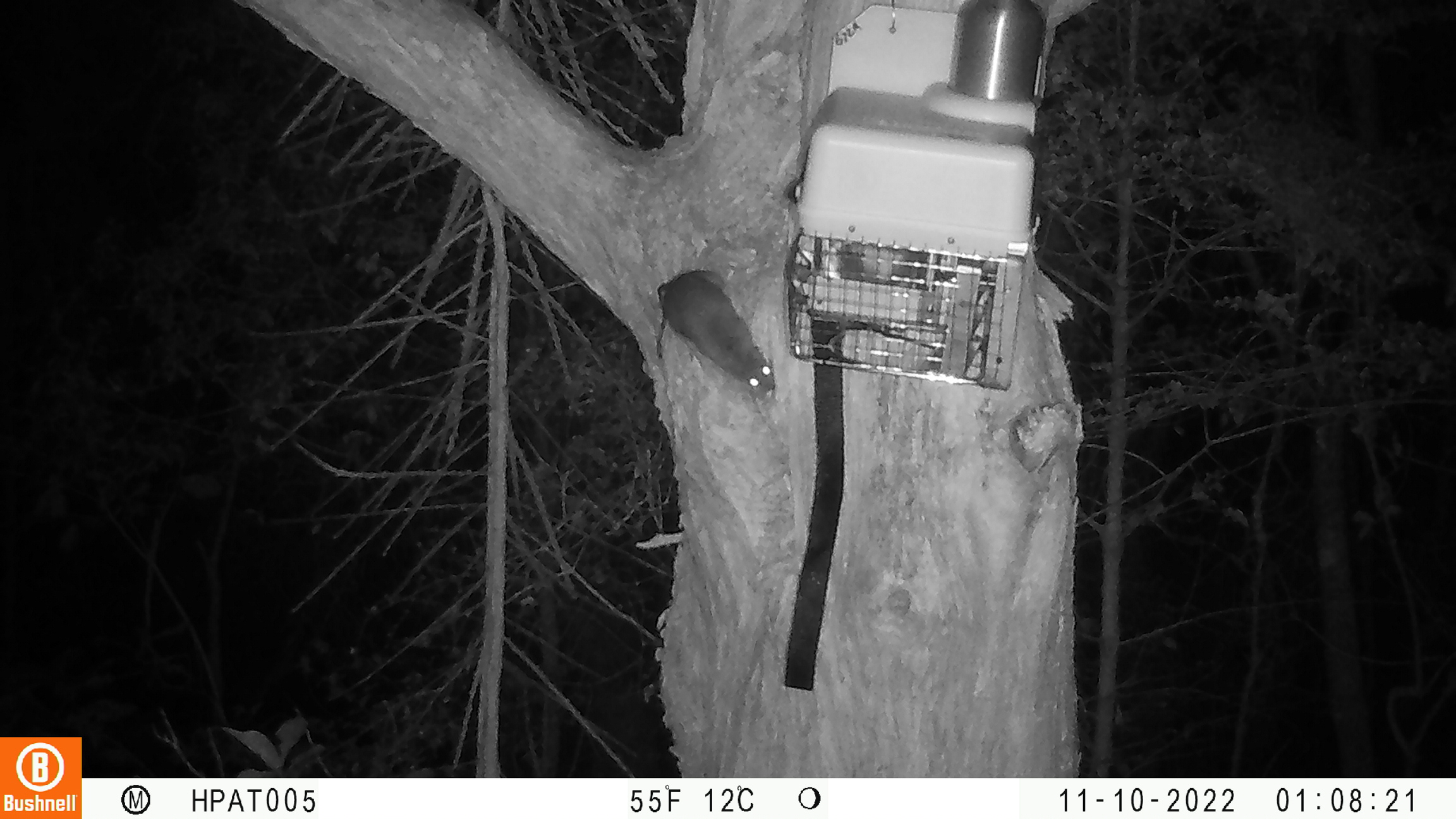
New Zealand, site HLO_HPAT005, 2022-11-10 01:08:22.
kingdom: Animalia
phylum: Chordata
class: Mammalia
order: Rodentia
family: Muridae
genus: Rattus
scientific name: Rattus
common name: rat